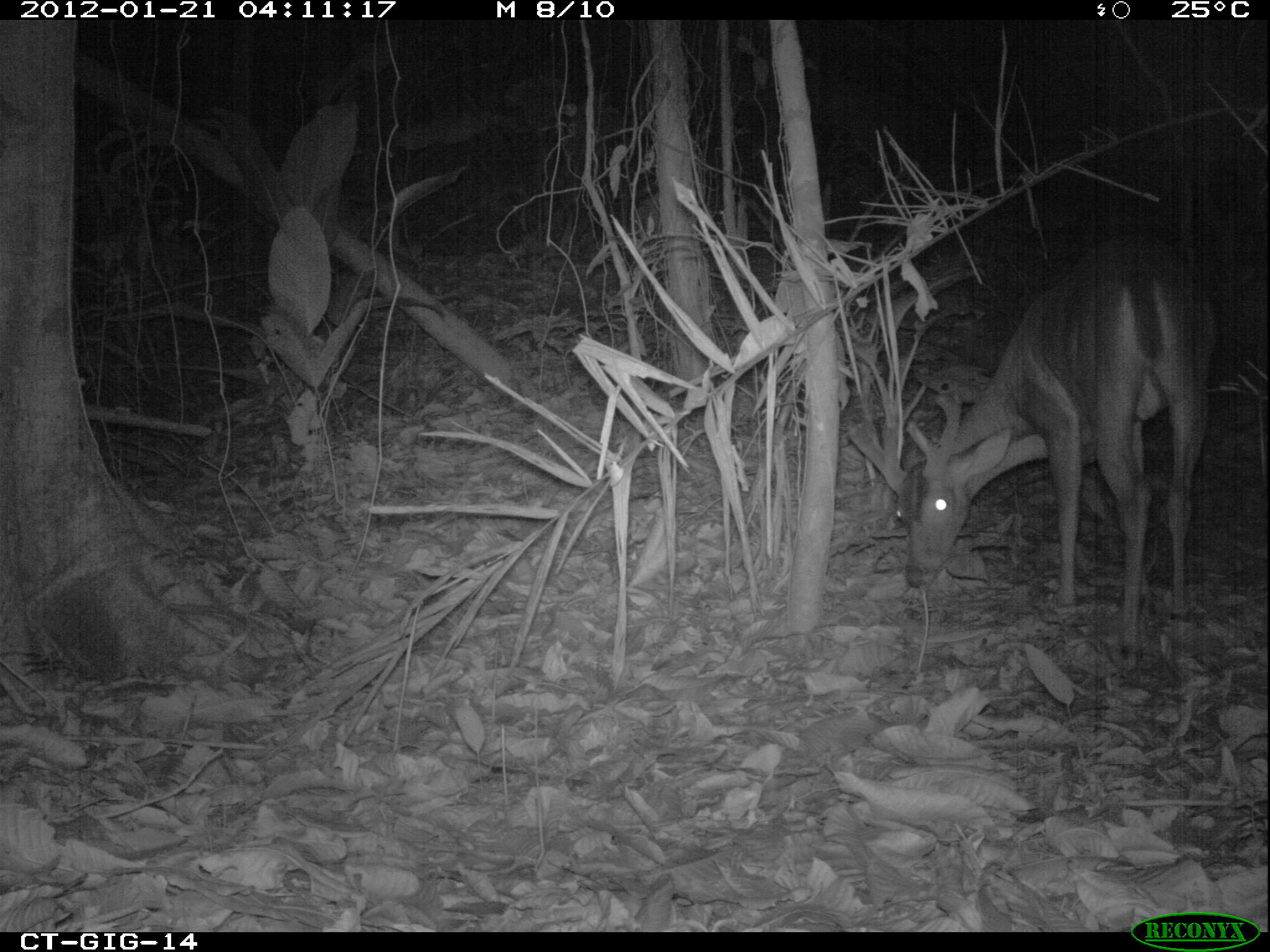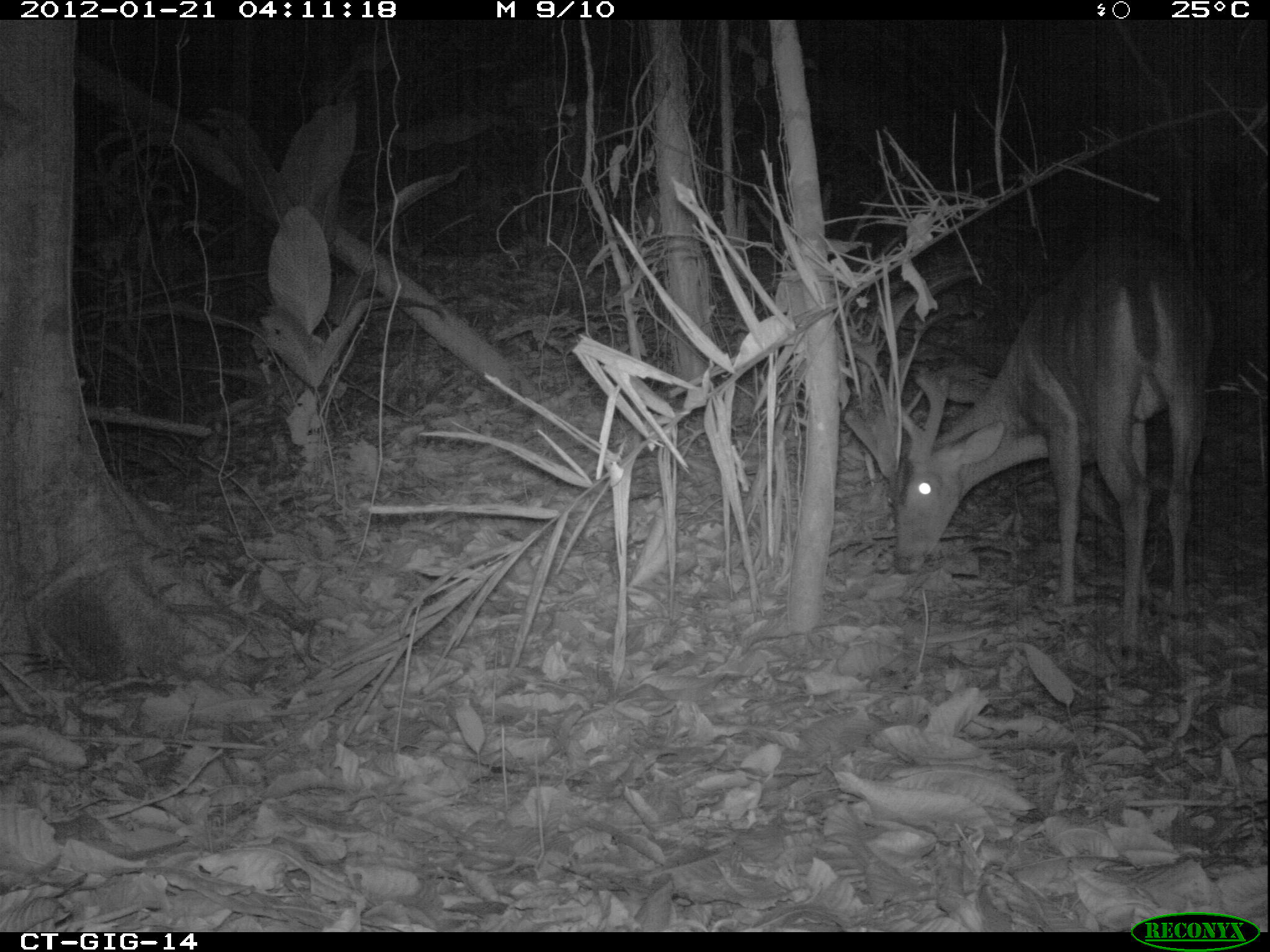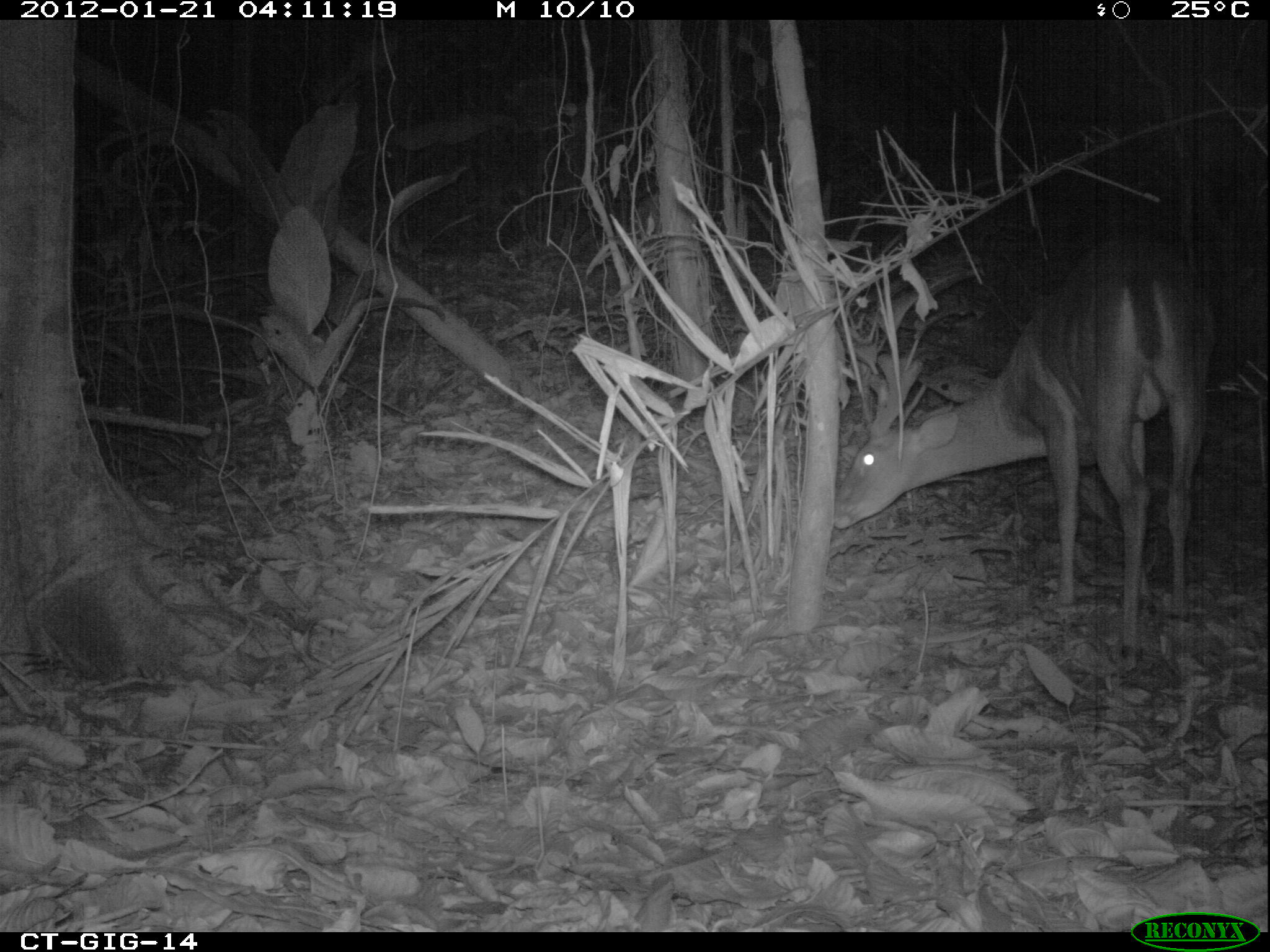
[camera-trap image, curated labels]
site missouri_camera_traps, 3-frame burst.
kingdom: Animalia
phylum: Chordata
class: Mammalia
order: Artiodactyla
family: Cervidae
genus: Odocoileus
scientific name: Odocoileus virginianus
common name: white-tailed deer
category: white tailed deer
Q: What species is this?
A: White tailed deer (white-tailed deer) (Odocoileus virginianus).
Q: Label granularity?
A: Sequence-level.